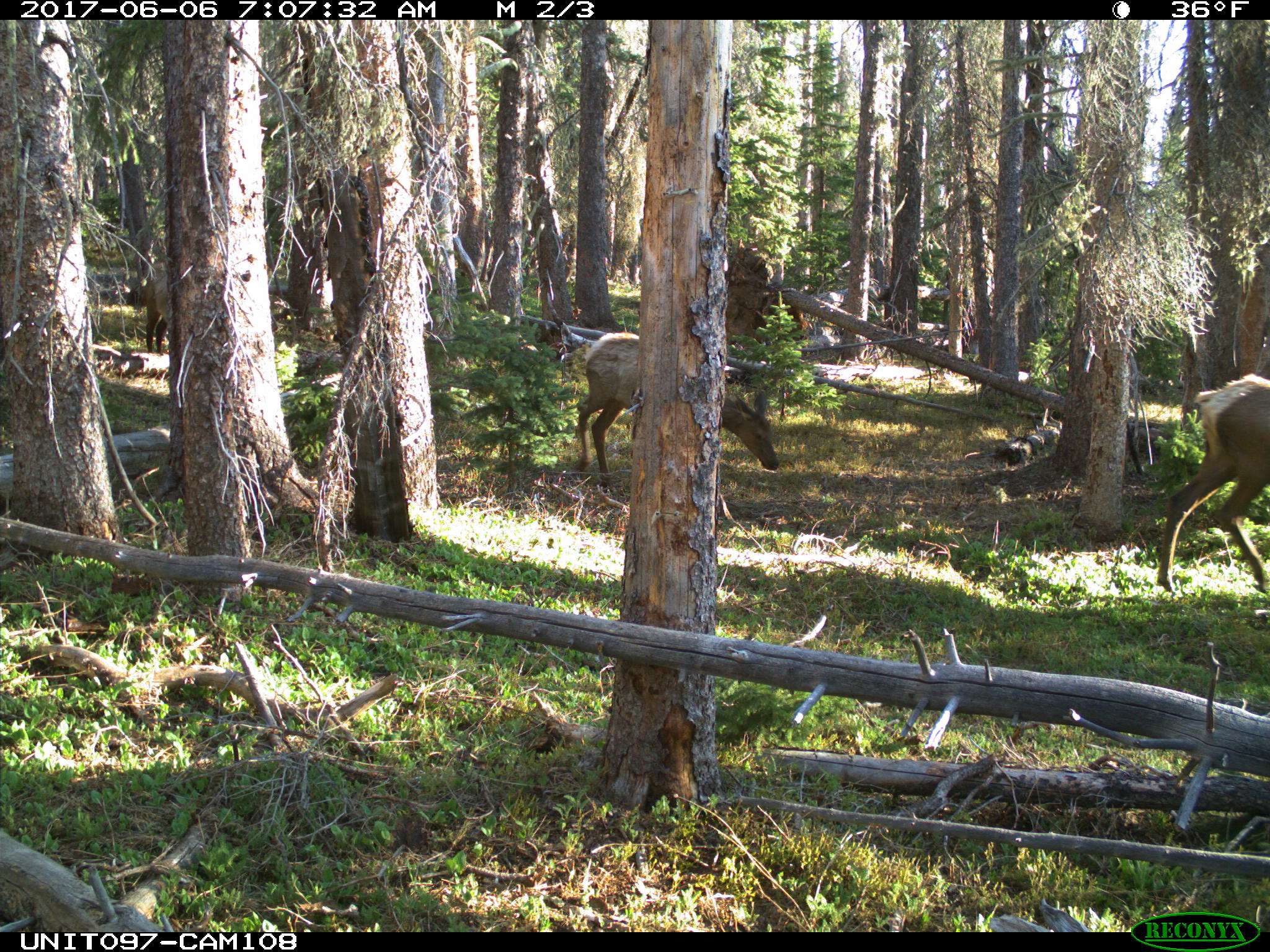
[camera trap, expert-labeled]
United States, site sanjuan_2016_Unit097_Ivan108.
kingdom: Animalia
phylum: Chordata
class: Mammalia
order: Artiodactyla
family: Cervidae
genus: Cervus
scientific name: Cervus elaphus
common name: red deer